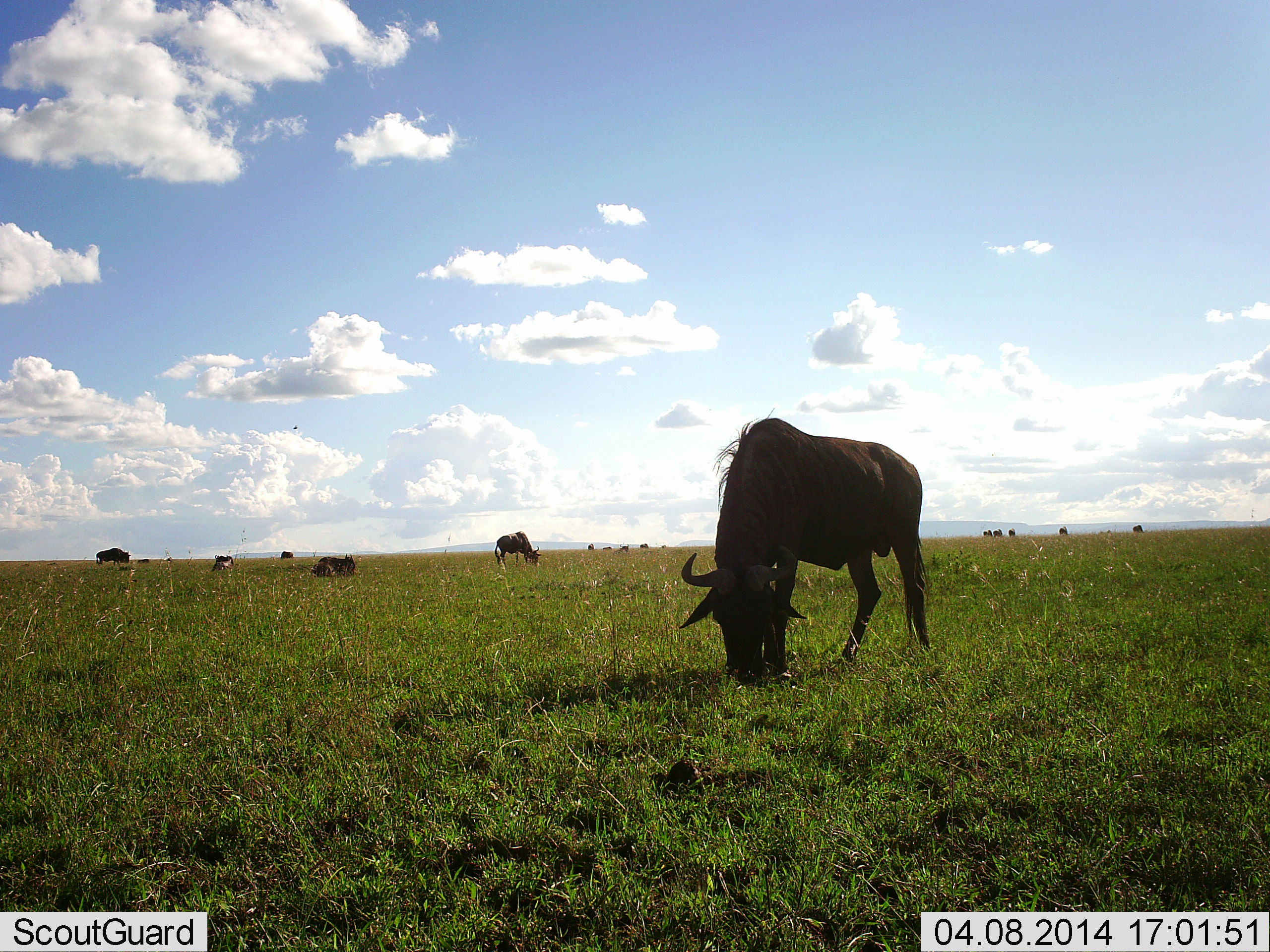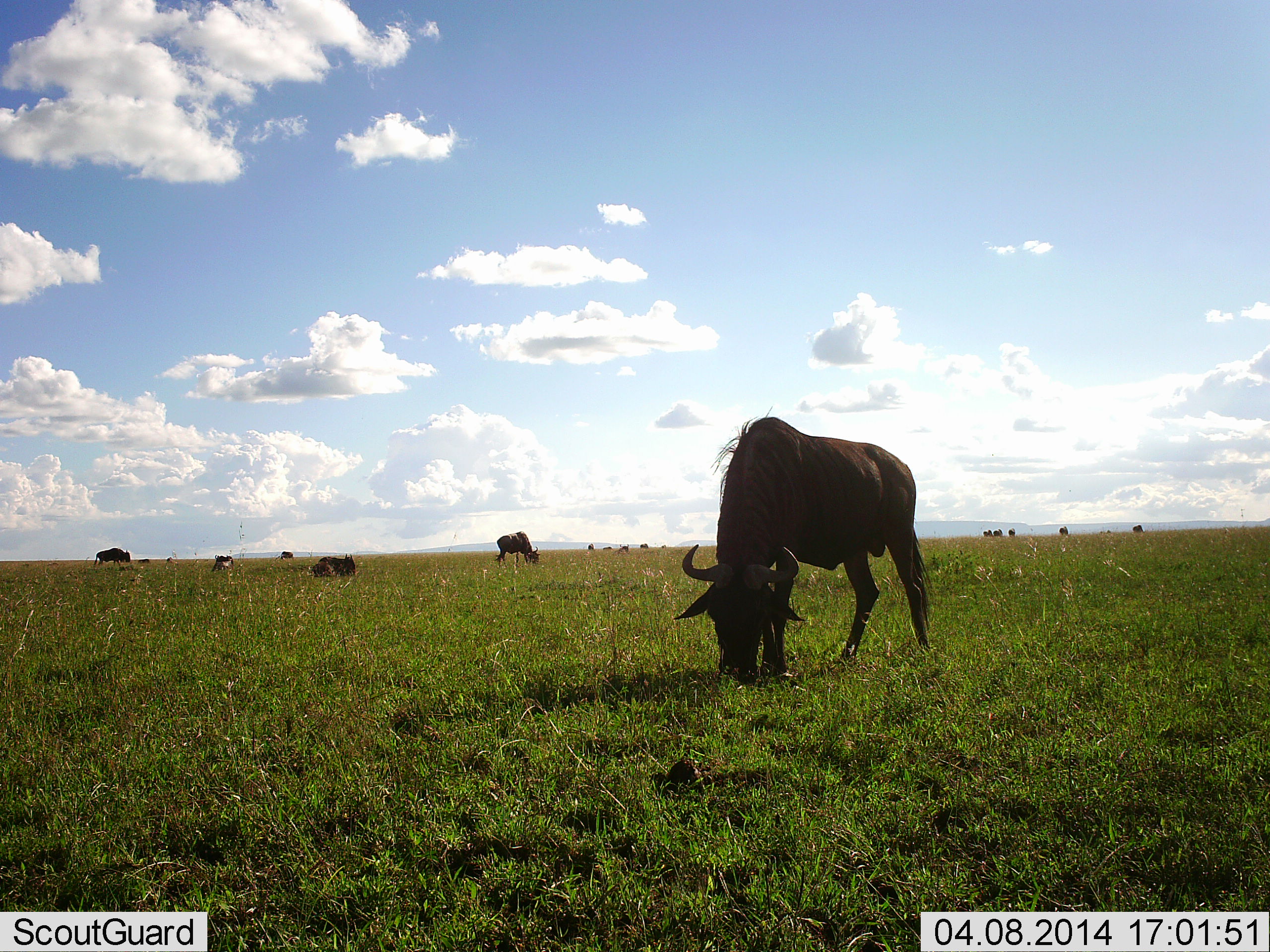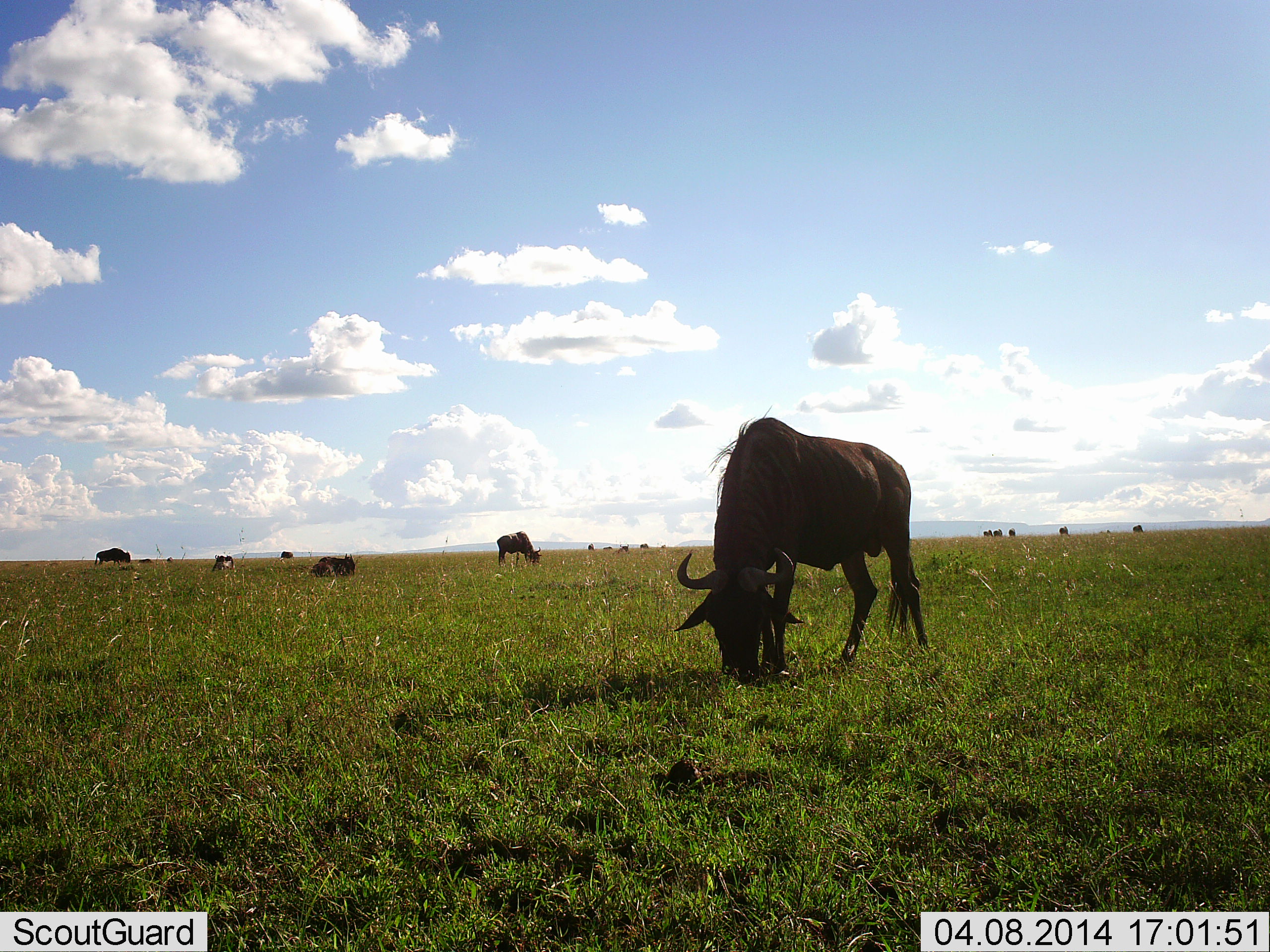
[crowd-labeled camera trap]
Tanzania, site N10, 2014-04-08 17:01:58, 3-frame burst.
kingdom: Animalia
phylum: Chordata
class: Mammalia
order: Artiodactyla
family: Bovidae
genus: Connochaetes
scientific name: Connochaetes taurinus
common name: blue wildebeest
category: wildebeest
Wildebeest (blue wildebeest) (Connochaetes taurinus), count 11-50. Behavior (volunteer vote fractions): standing 40%, resting 60%, moving 20%, interacting 0%. Young present (vote fraction): 0%. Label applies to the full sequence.